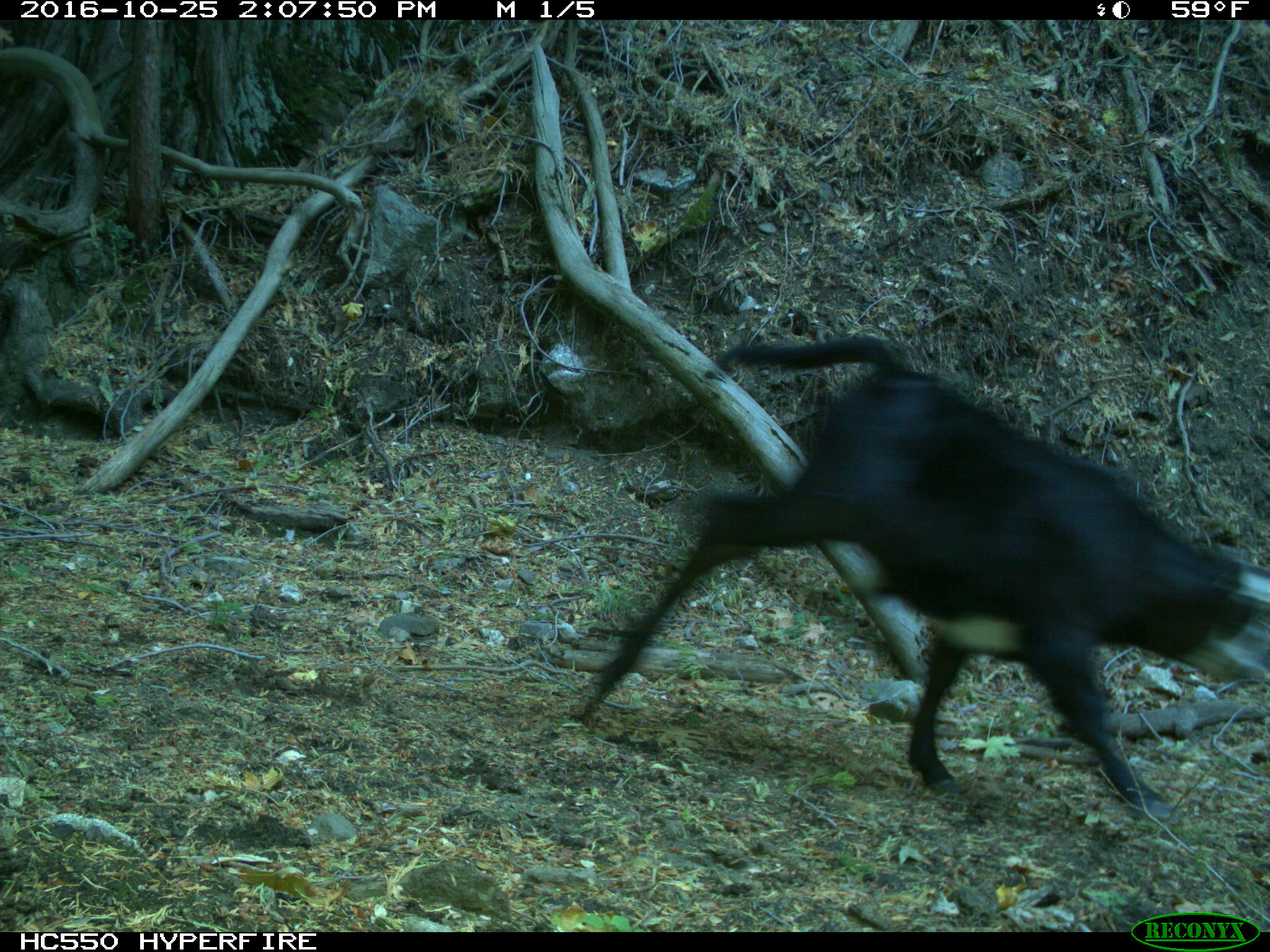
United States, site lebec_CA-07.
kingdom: Animalia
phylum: Chordata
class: Mammalia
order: Artiodactyla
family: Bovidae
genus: Bos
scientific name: Bos taurus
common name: domestic cow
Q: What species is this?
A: Bos taurus (domestic cow).